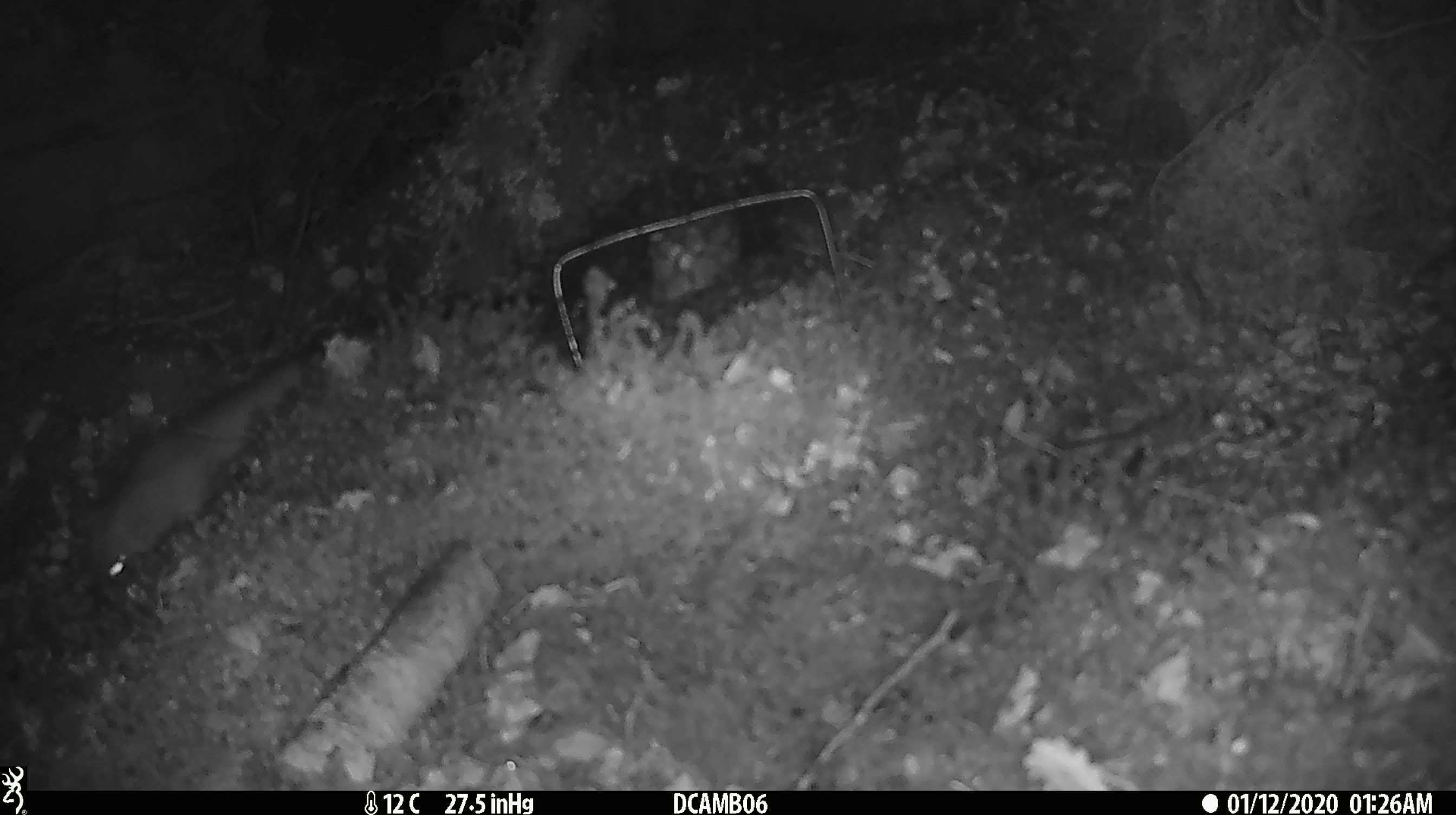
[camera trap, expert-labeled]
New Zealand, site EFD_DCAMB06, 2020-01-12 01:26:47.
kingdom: Animalia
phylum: Chordata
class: Mammalia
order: Carnivora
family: Mustelidae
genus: Mustela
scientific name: Mustela erminea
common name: stoat